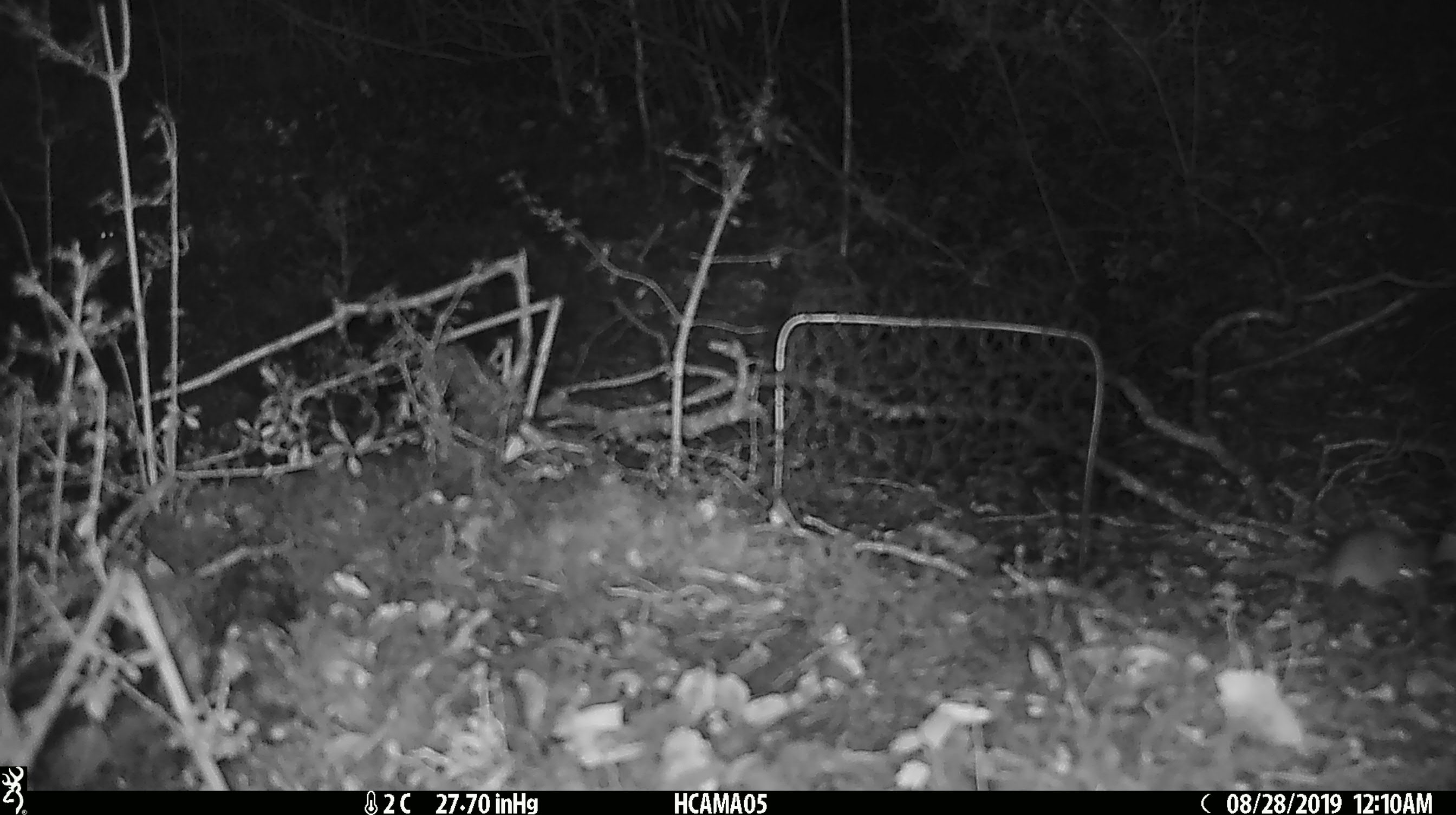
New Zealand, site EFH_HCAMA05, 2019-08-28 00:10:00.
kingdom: Animalia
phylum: Chordata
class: Mammalia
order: Rodentia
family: Muridae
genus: Mus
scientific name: Mus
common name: mouse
Mouse (Mus).